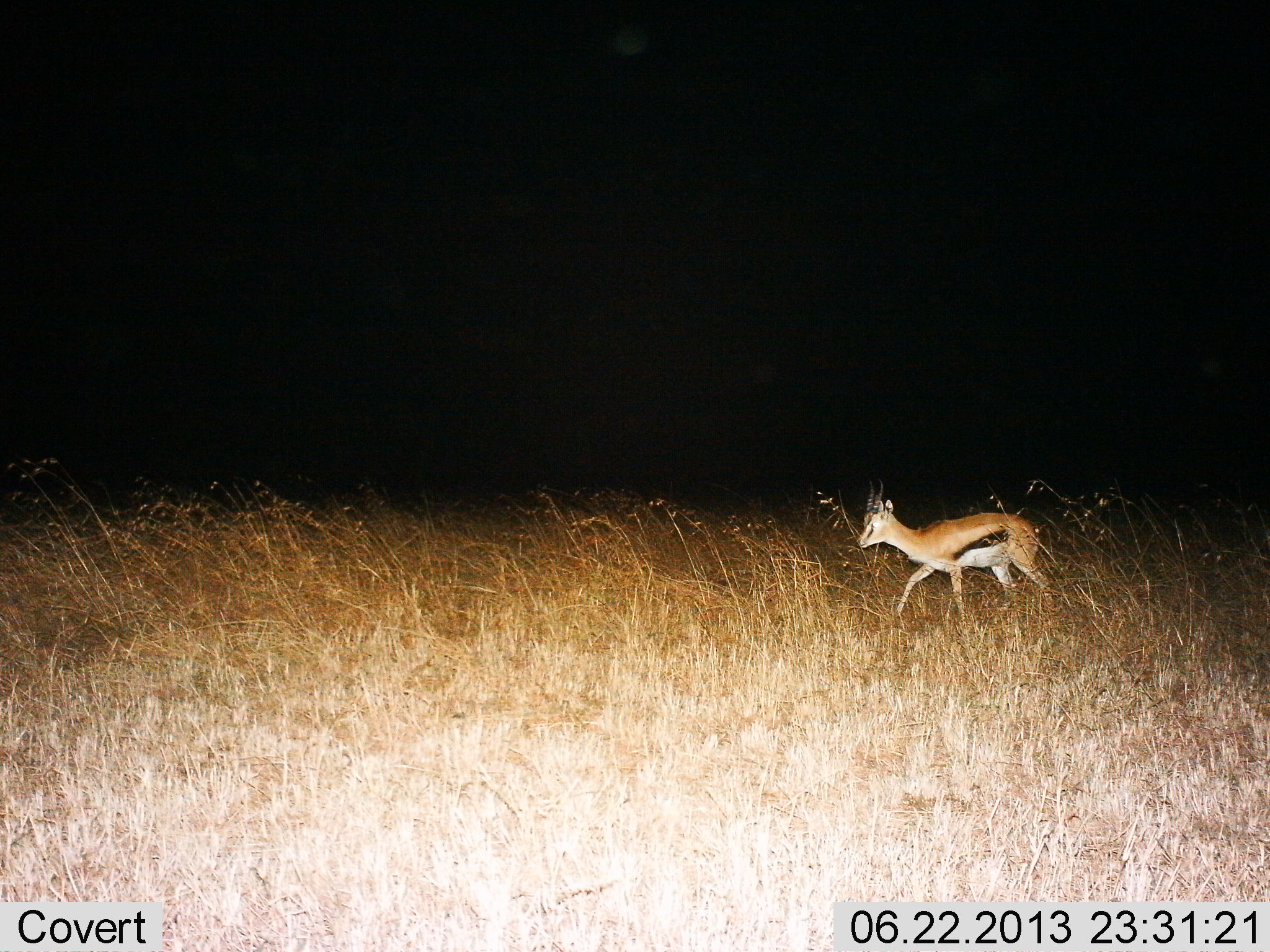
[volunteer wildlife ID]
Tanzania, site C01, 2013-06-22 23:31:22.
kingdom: Animalia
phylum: Chordata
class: Mammalia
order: Artiodactyla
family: Bovidae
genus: Eudorcas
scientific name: Eudorcas thomsonii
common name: thomson's gazelle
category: gazellethomsons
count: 1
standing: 40%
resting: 0%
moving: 70%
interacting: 0%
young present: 0%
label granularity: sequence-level